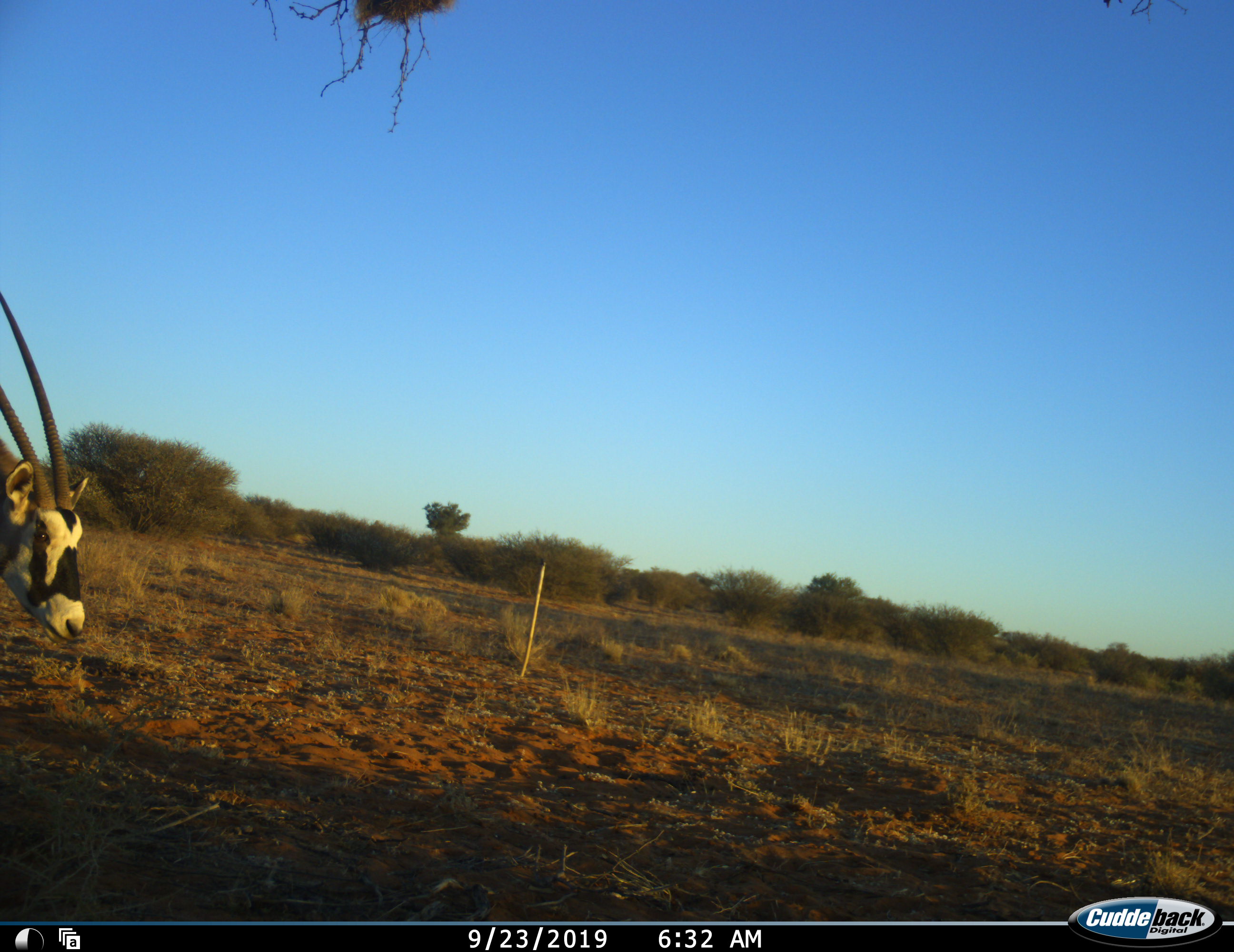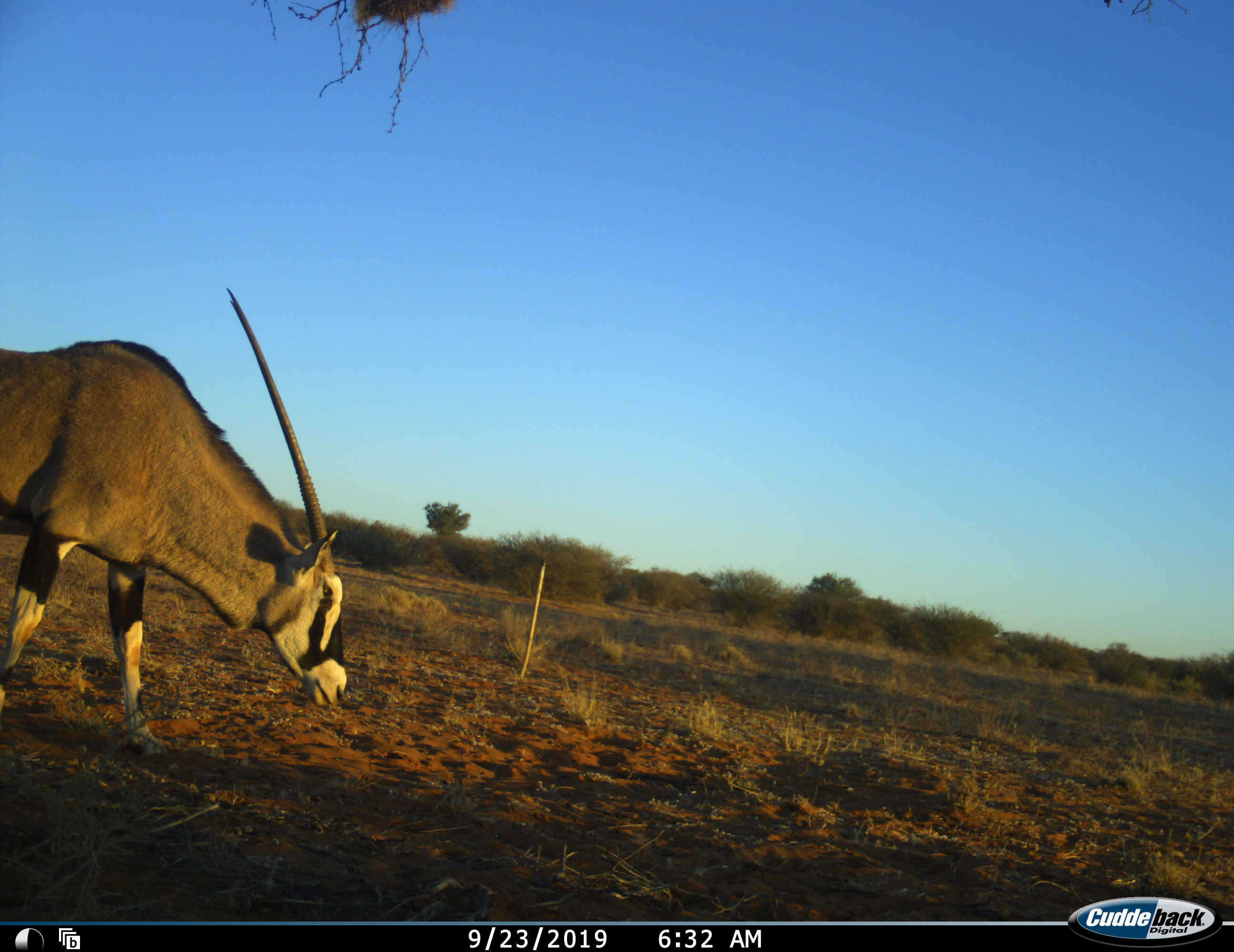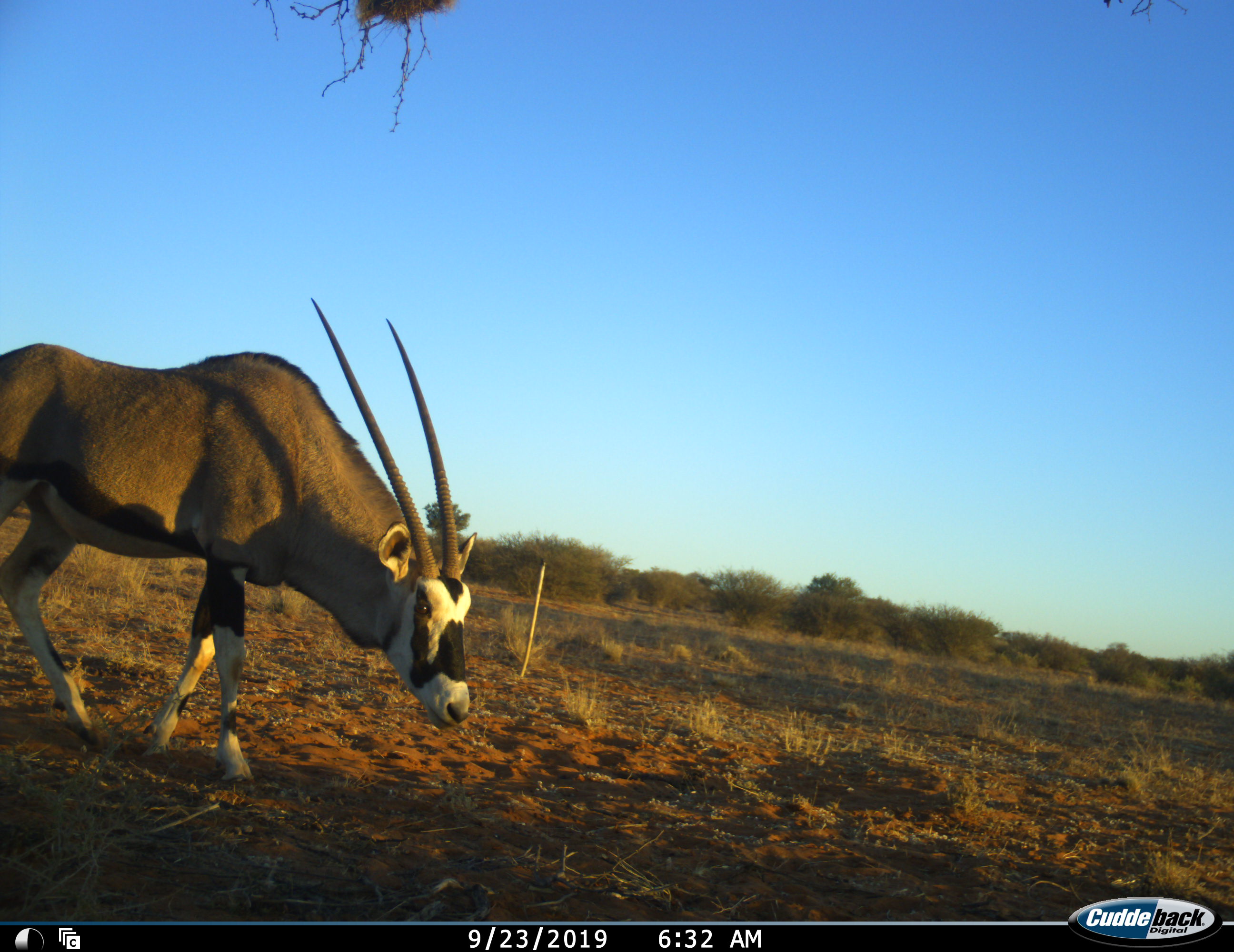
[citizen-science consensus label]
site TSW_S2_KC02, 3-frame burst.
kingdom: Animalia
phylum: Chordata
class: Mammalia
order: Artiodactyla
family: Bovidae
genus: Oryx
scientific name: Oryx gazella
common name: gemsbok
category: oryx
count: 1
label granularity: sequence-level